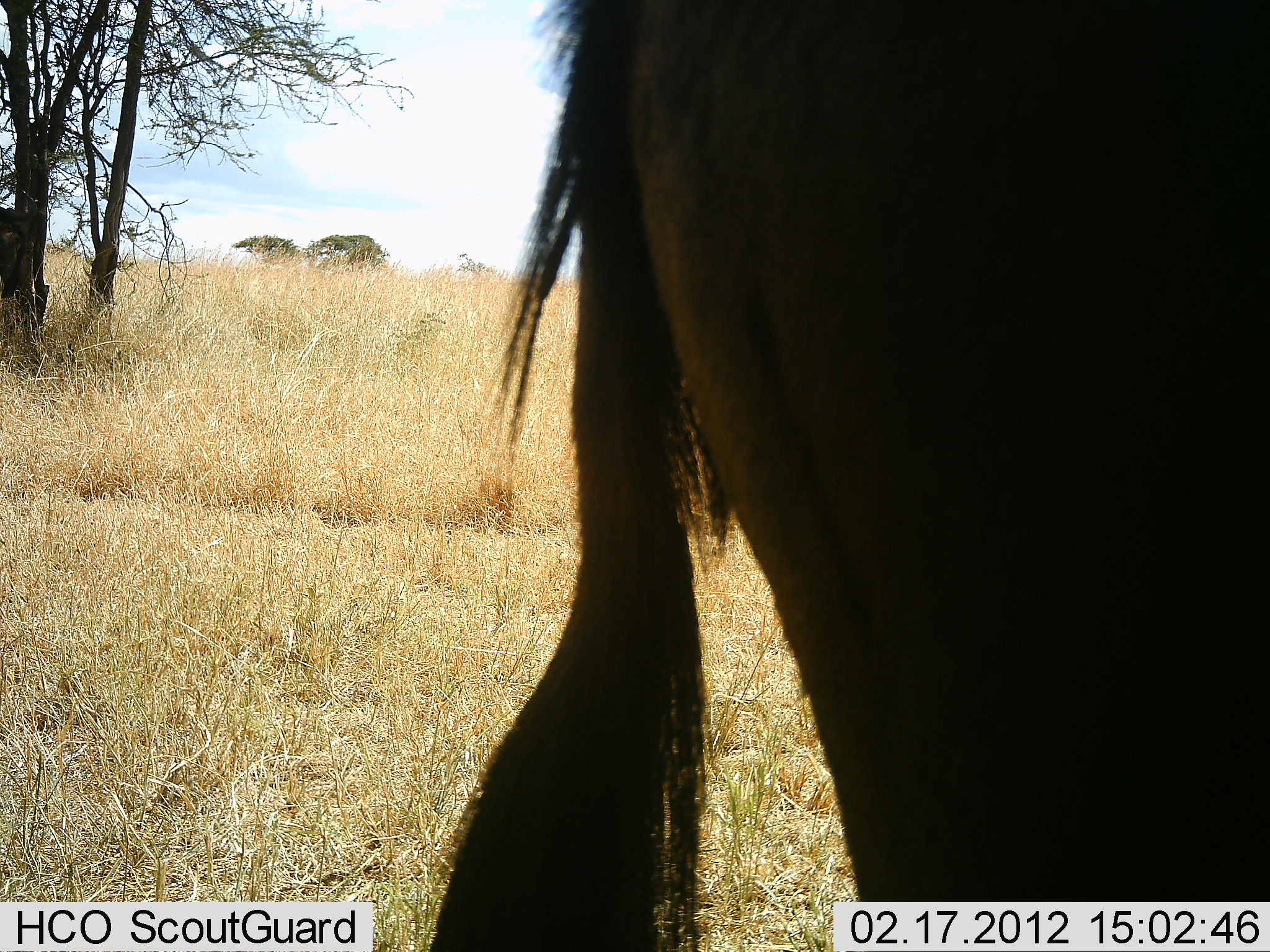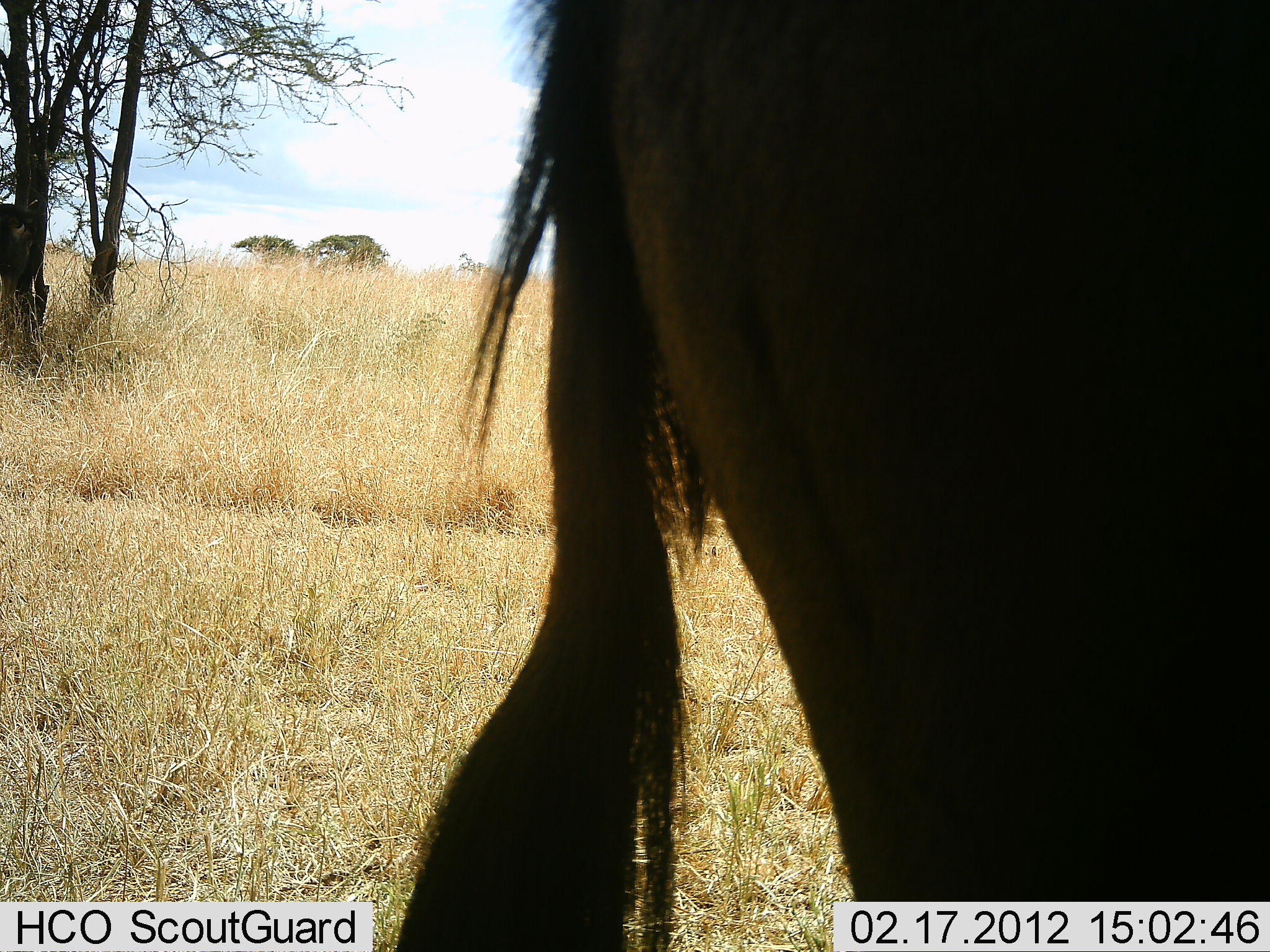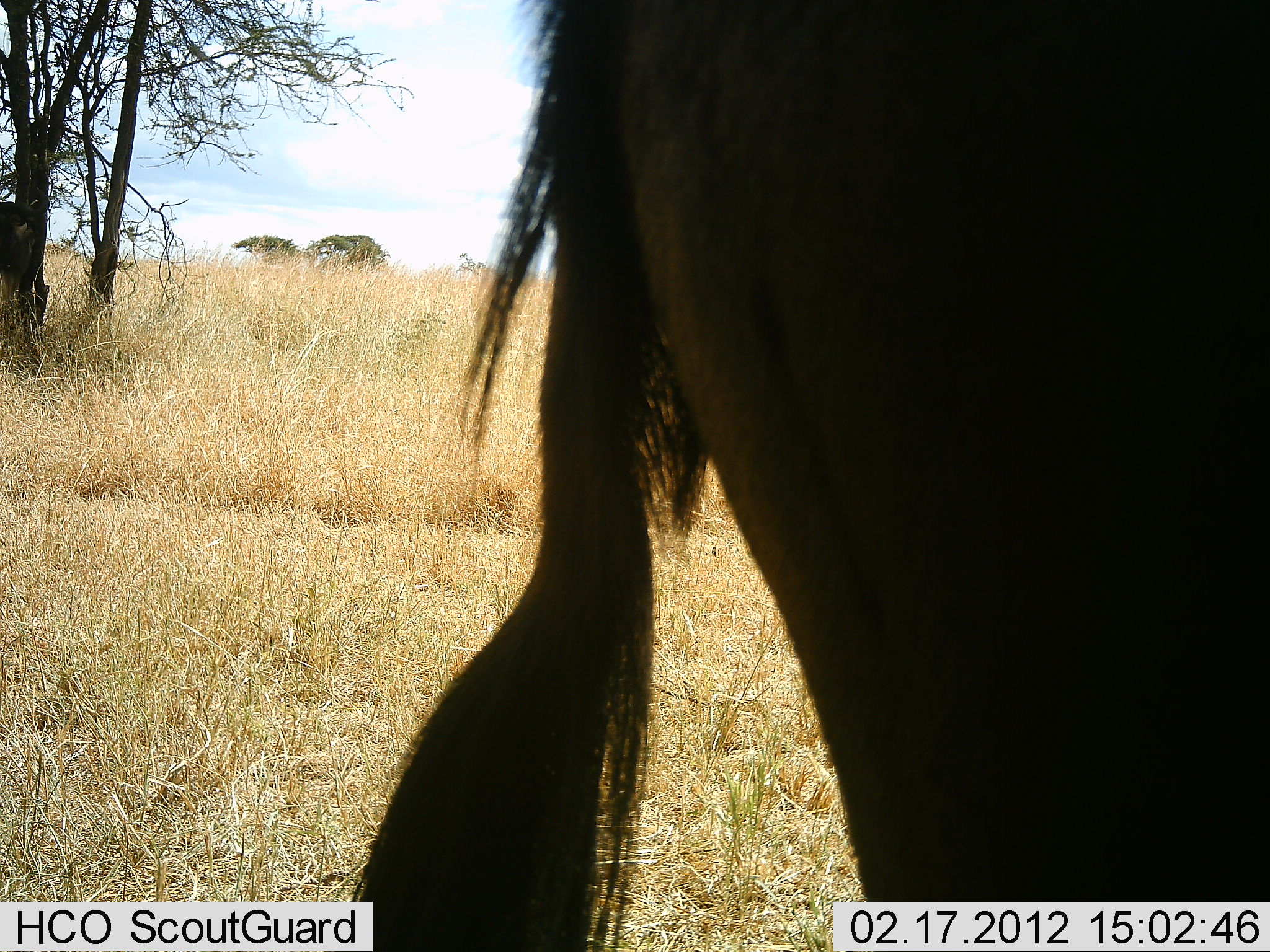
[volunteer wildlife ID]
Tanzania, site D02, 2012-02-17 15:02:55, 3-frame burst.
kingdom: Animalia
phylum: Chordata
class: Mammalia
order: Artiodactyla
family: Bovidae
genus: Connochaetes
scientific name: Connochaetes taurinus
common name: blue wildebeest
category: wildebeest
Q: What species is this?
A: Wildebeest (blue wildebeest) (Connochaetes taurinus).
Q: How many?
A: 1.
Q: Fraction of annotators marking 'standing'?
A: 95%.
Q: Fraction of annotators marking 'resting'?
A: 0%.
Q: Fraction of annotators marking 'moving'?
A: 0%.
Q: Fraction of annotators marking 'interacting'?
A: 0%.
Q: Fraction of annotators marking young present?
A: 0%.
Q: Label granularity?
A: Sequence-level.